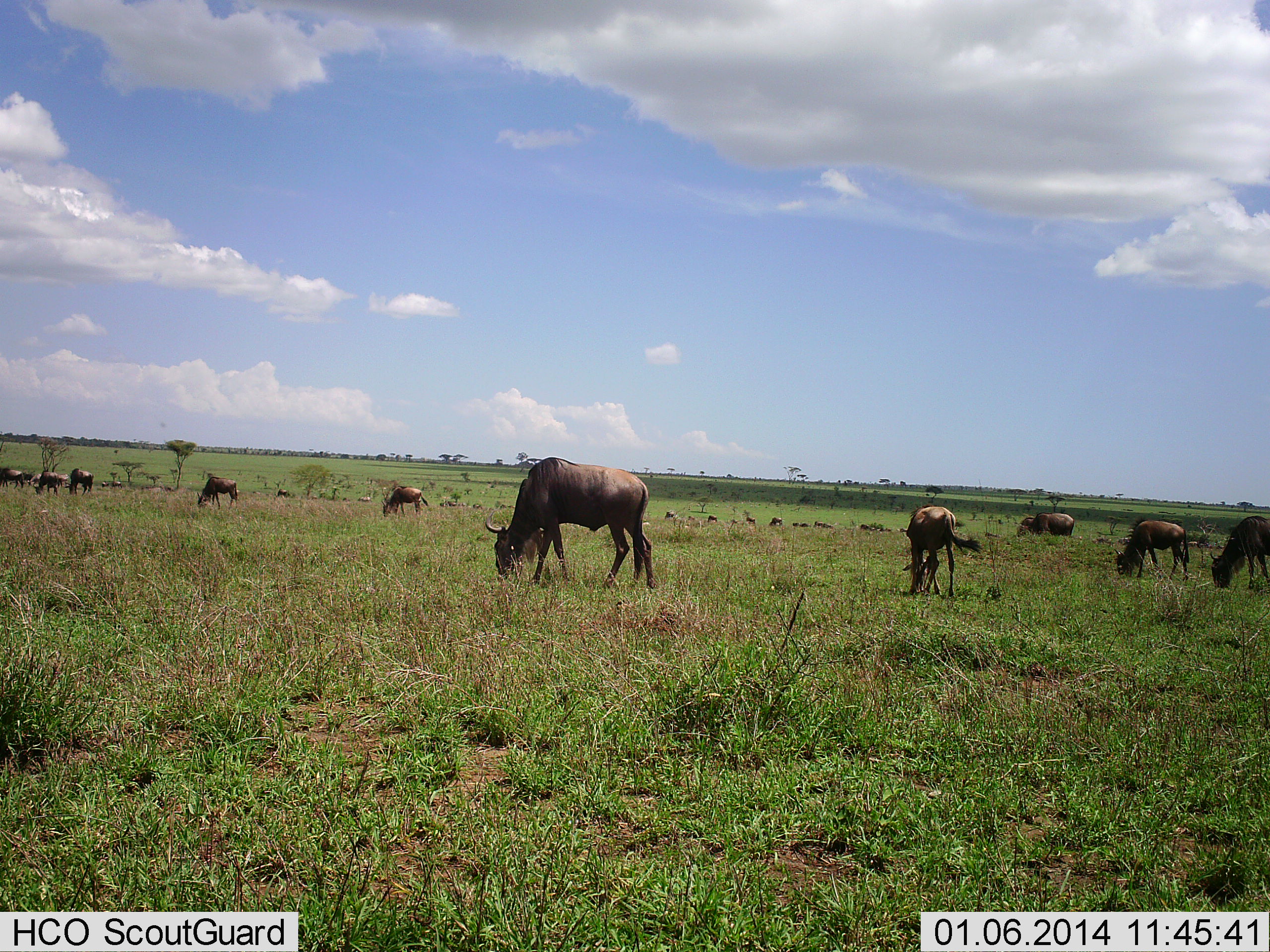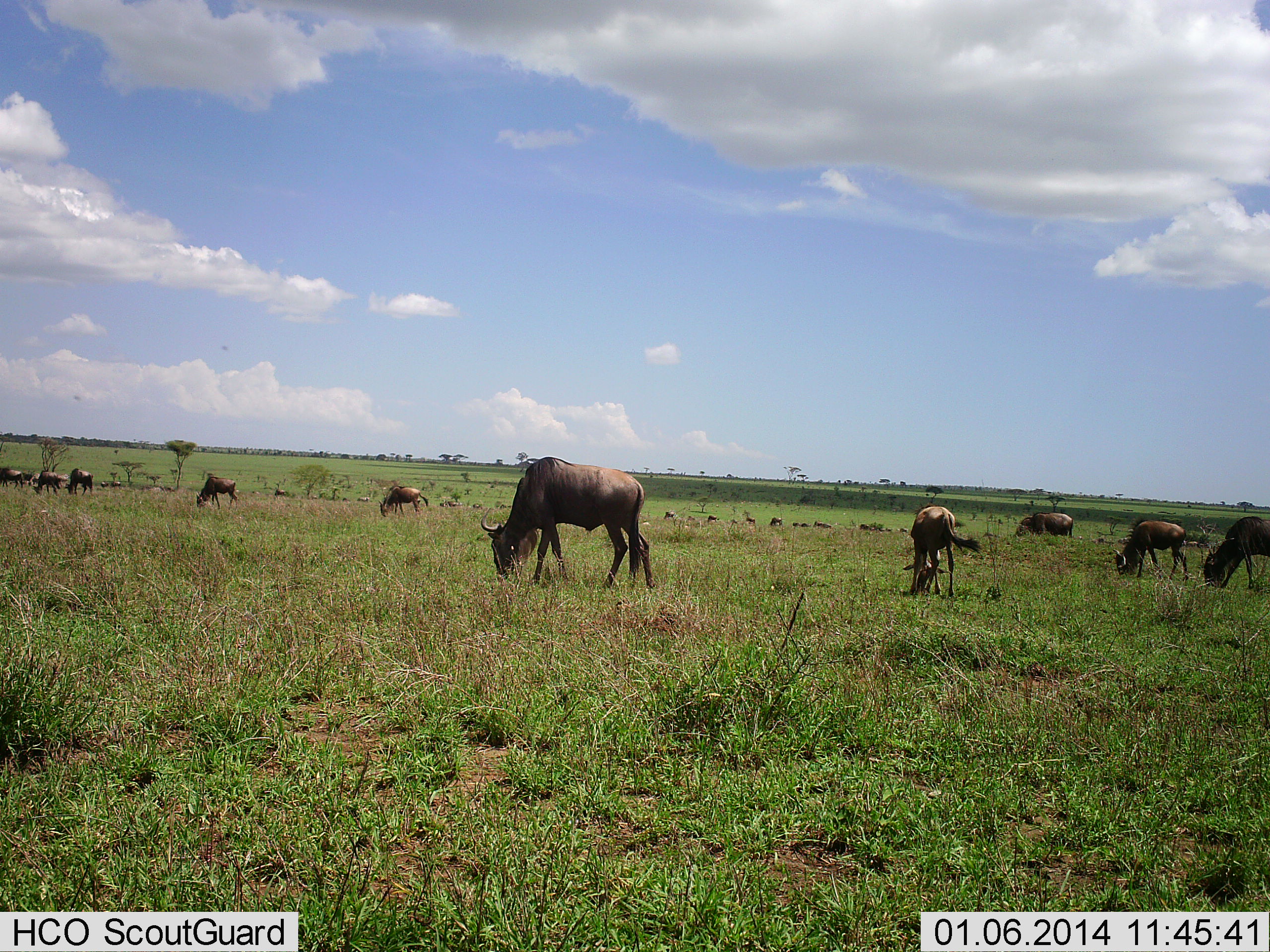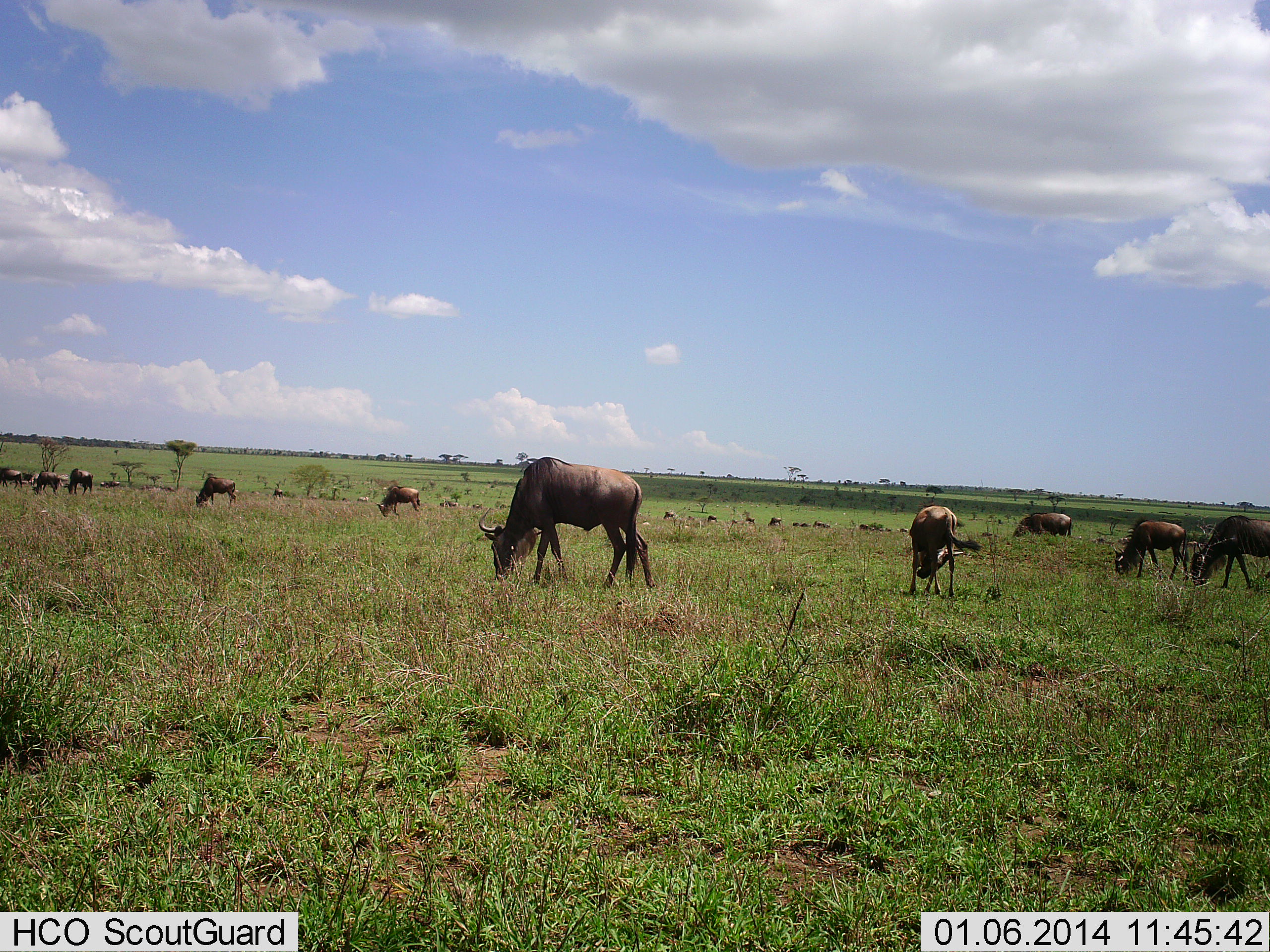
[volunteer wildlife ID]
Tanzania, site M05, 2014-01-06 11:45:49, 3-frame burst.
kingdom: Animalia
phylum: Chordata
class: Mammalia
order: Artiodactyla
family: Bovidae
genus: Connochaetes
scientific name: Connochaetes taurinus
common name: blue wildebeest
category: wildebeest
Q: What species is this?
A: Wildebeest (blue wildebeest) (Connochaetes taurinus).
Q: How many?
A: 11-50.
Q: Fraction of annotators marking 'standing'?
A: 9%.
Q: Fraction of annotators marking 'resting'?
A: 0%.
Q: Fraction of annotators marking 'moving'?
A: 27%.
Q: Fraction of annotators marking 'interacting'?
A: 0%.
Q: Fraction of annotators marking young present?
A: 27%.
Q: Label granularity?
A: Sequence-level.